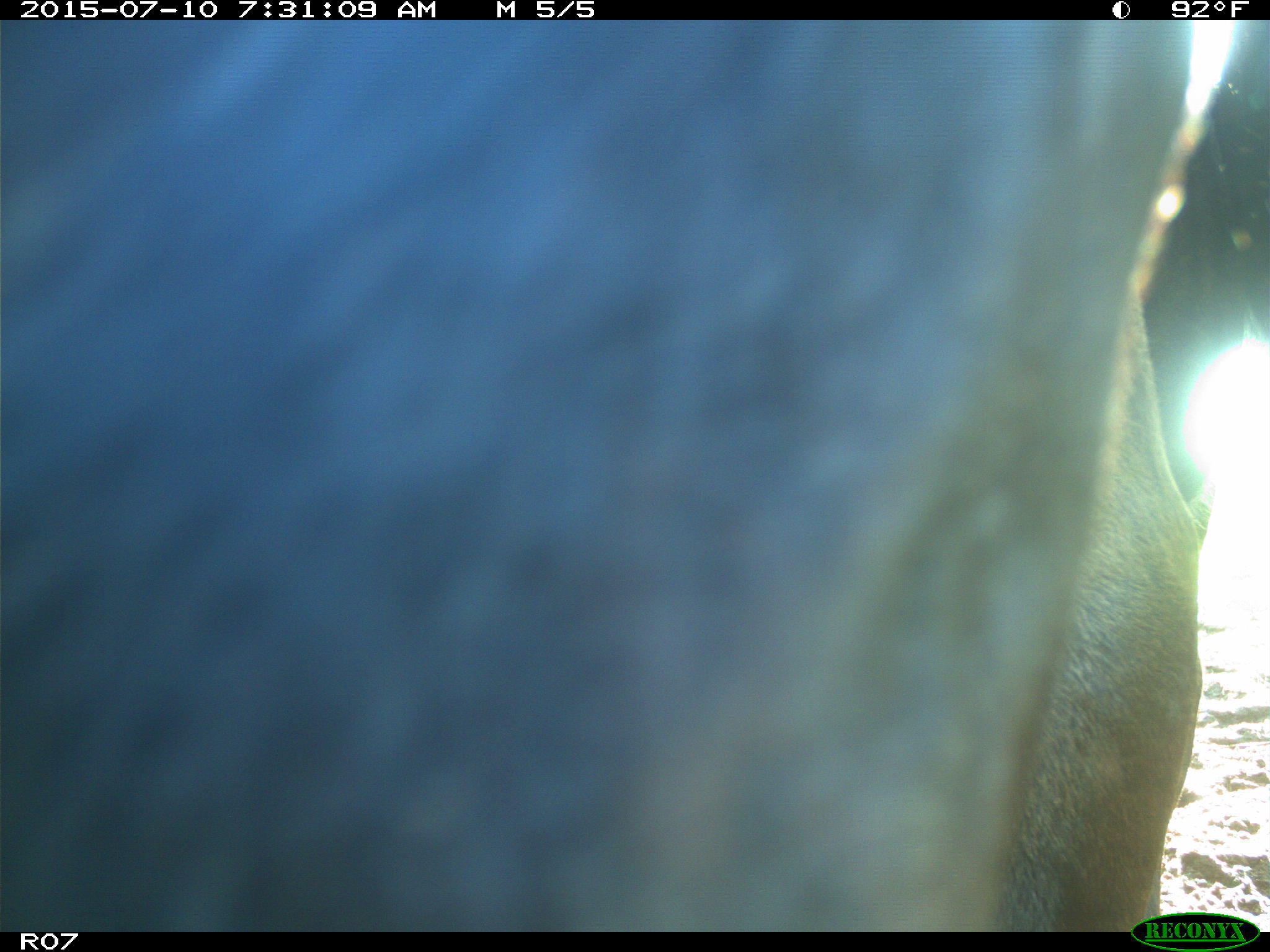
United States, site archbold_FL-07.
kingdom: Animalia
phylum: Chordata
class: Mammalia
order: Artiodactyla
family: Bovidae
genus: Bos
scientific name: Bos taurus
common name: domestic cow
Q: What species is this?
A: Bos taurus (domestic cow).